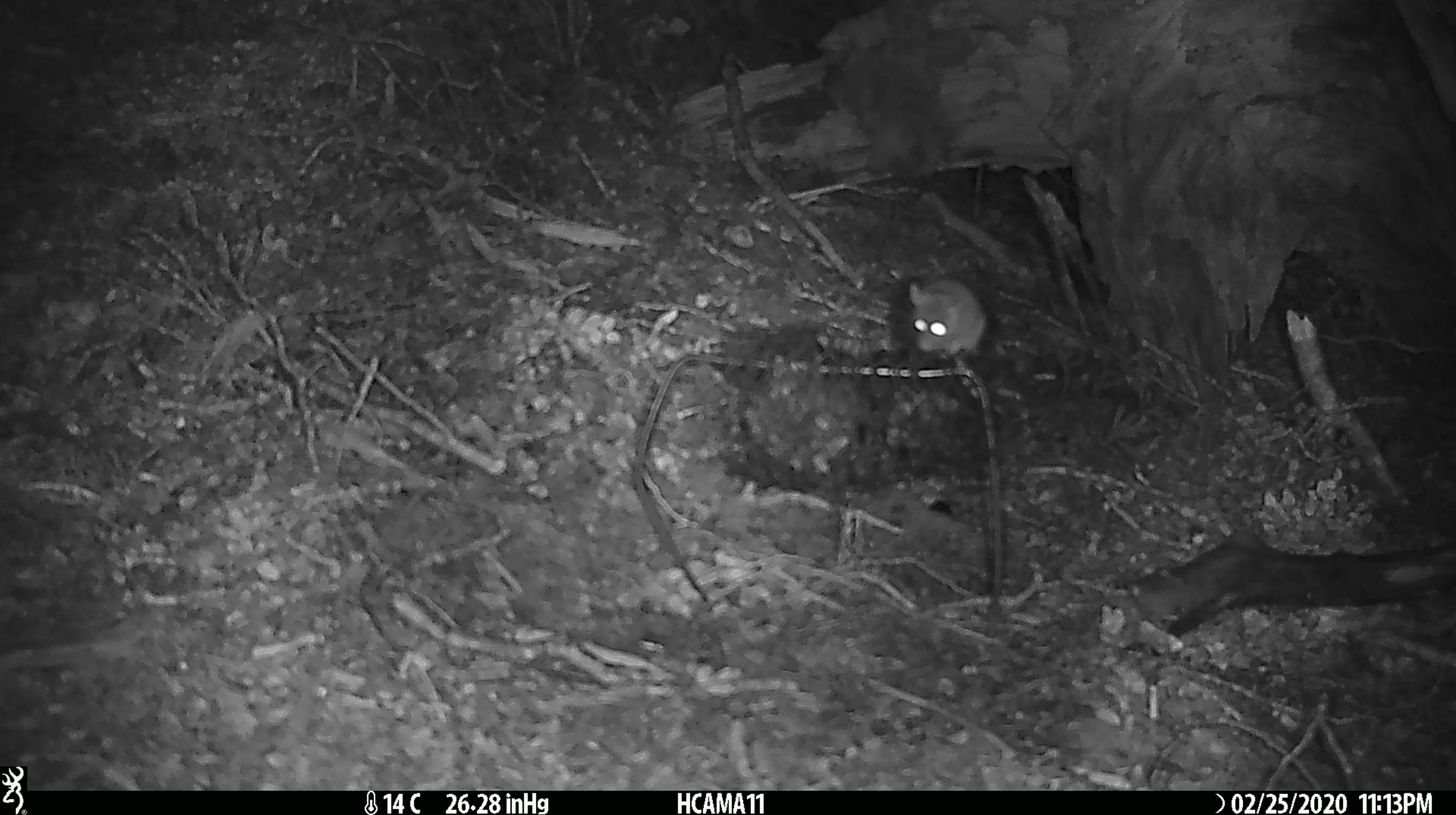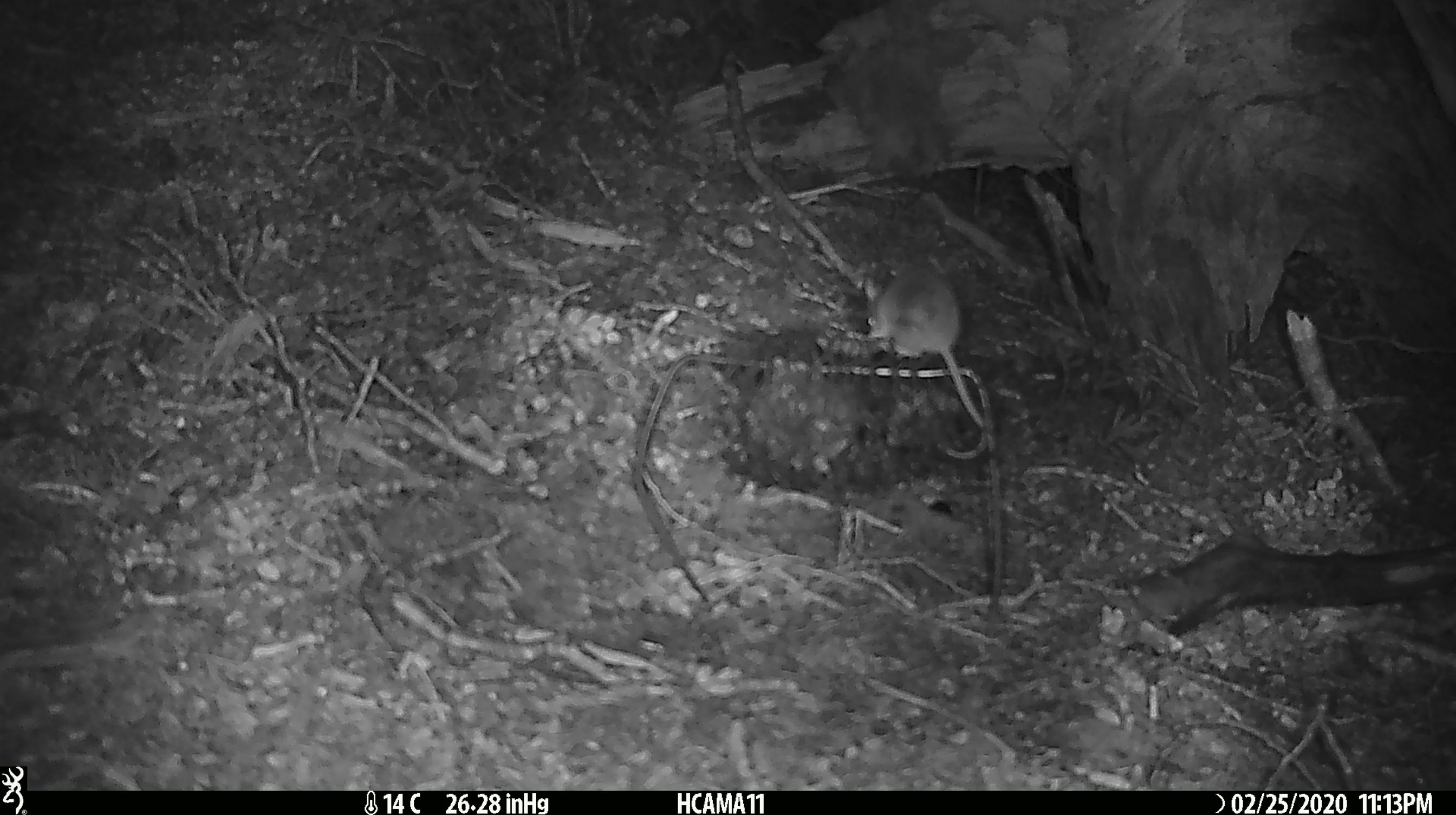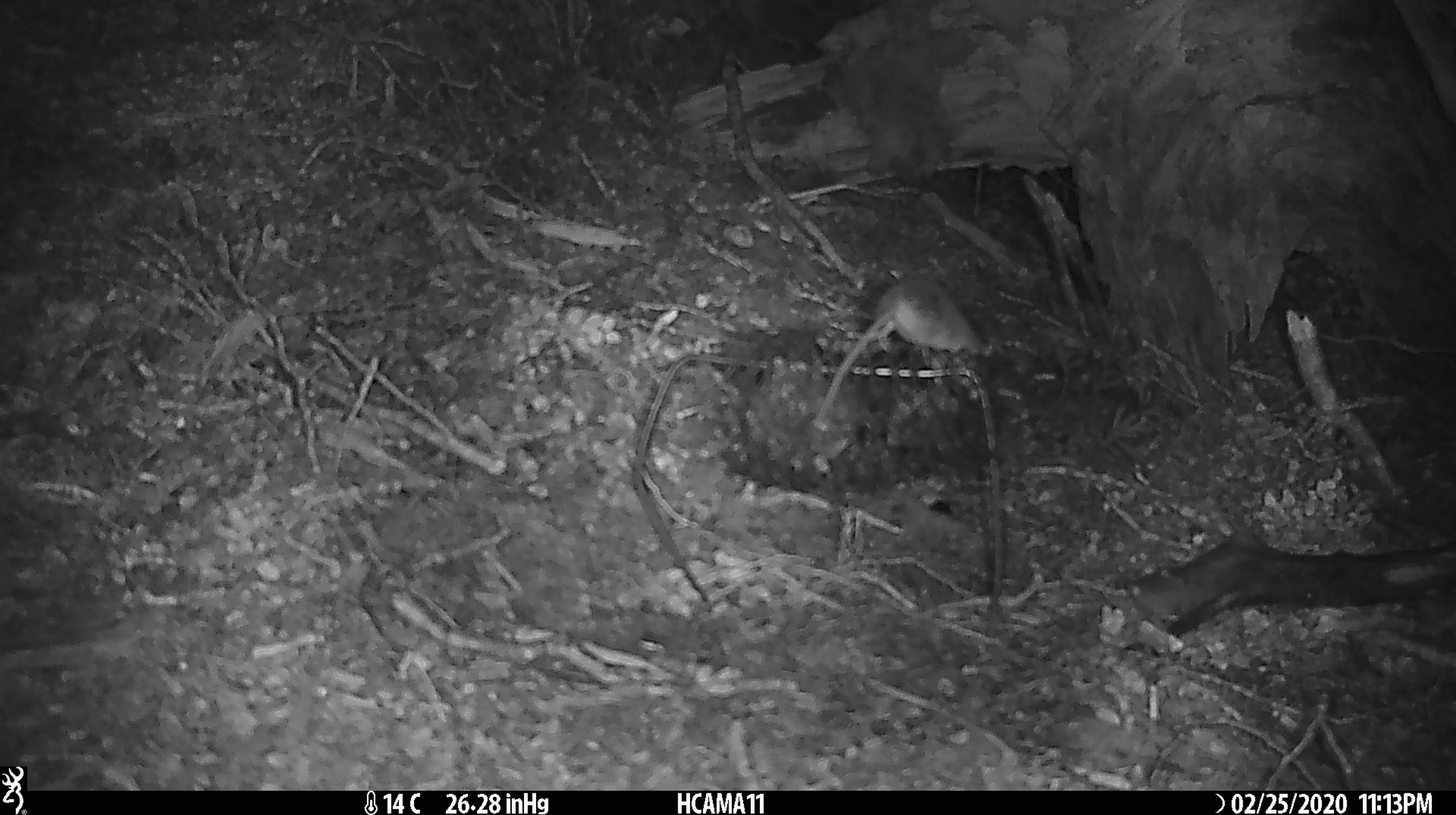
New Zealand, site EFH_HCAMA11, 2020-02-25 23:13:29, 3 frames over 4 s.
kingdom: Animalia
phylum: Chordata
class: Mammalia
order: Rodentia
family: Muridae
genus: Mus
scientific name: Mus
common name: mouse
Mouse (Mus).